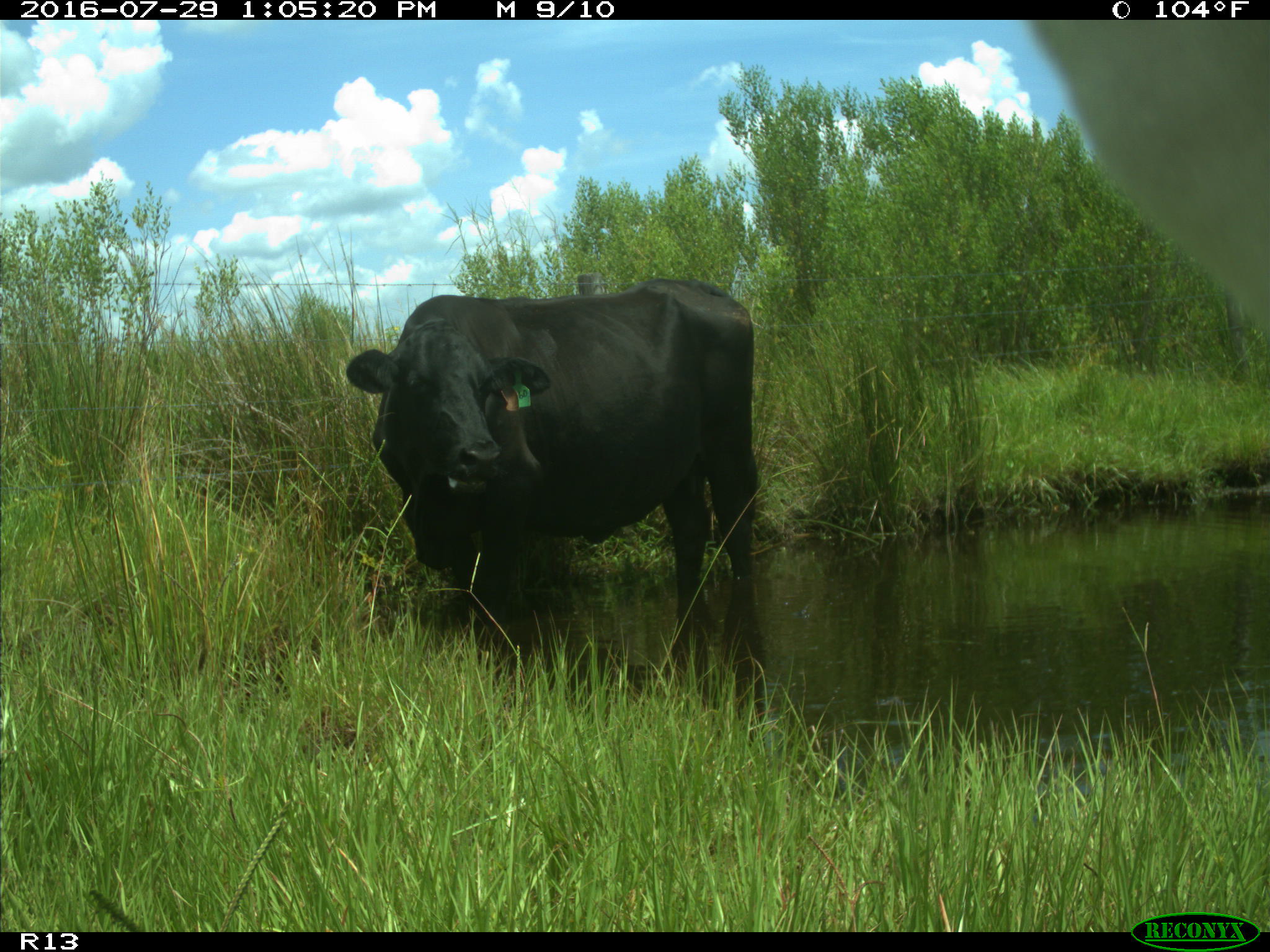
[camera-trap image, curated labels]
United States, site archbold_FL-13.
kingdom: Animalia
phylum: Chordata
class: Mammalia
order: Artiodactyla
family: Bovidae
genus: Bos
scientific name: Bos taurus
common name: domestic cow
Bos taurus (domestic cow).